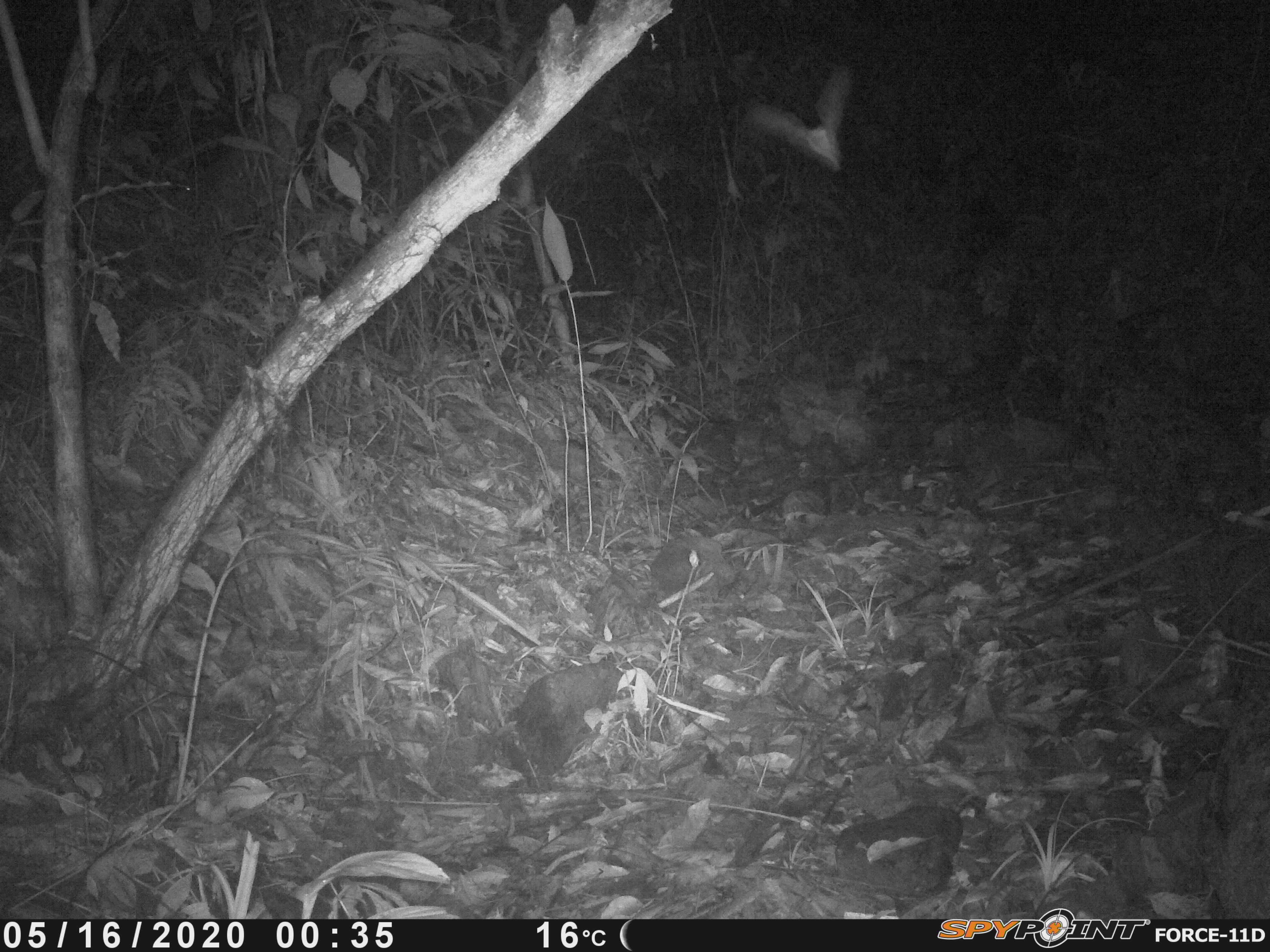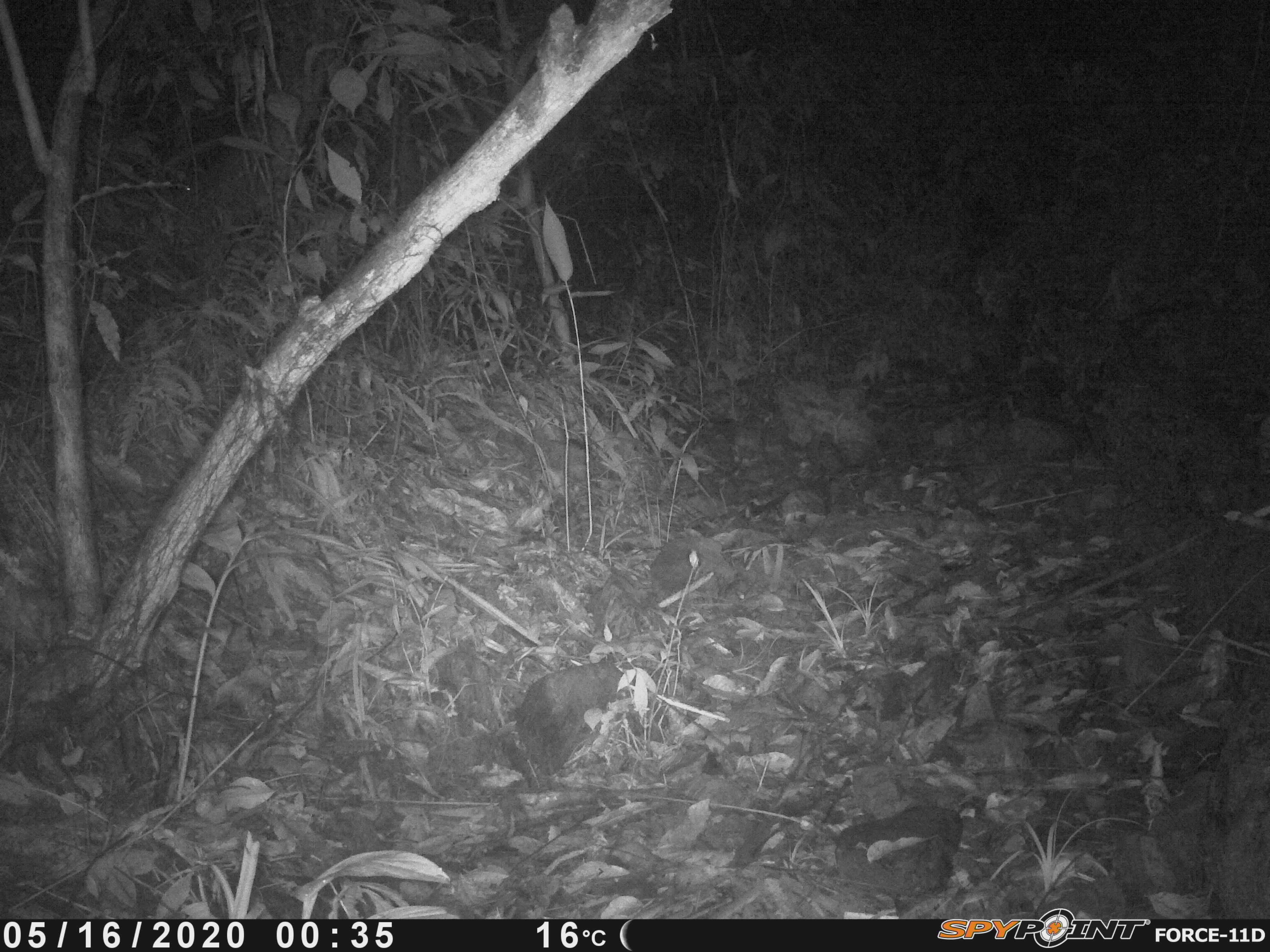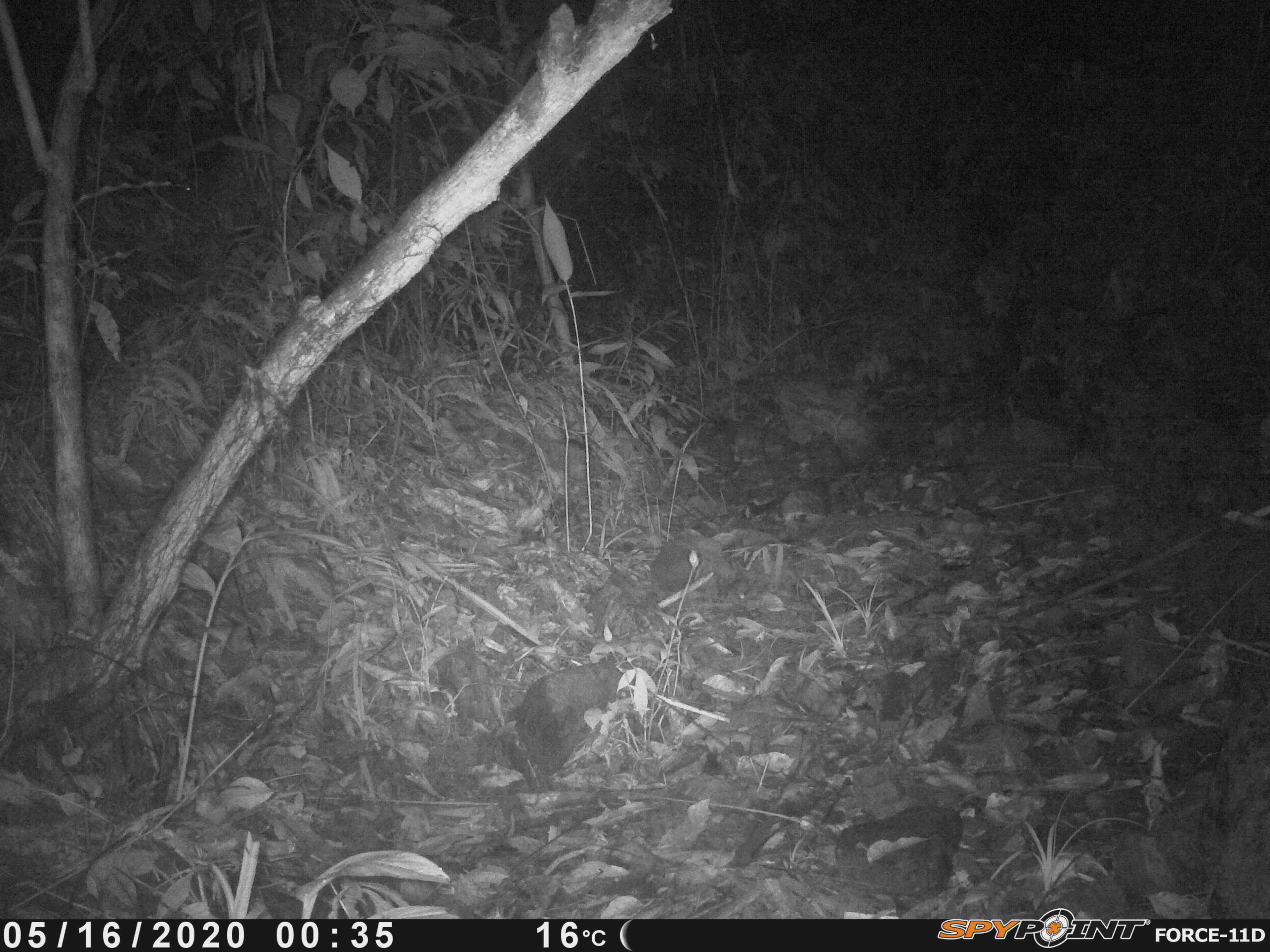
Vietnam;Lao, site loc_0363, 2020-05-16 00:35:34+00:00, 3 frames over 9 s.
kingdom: Animalia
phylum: Arthropoda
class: Insecta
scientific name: Insecta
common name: insect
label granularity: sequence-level